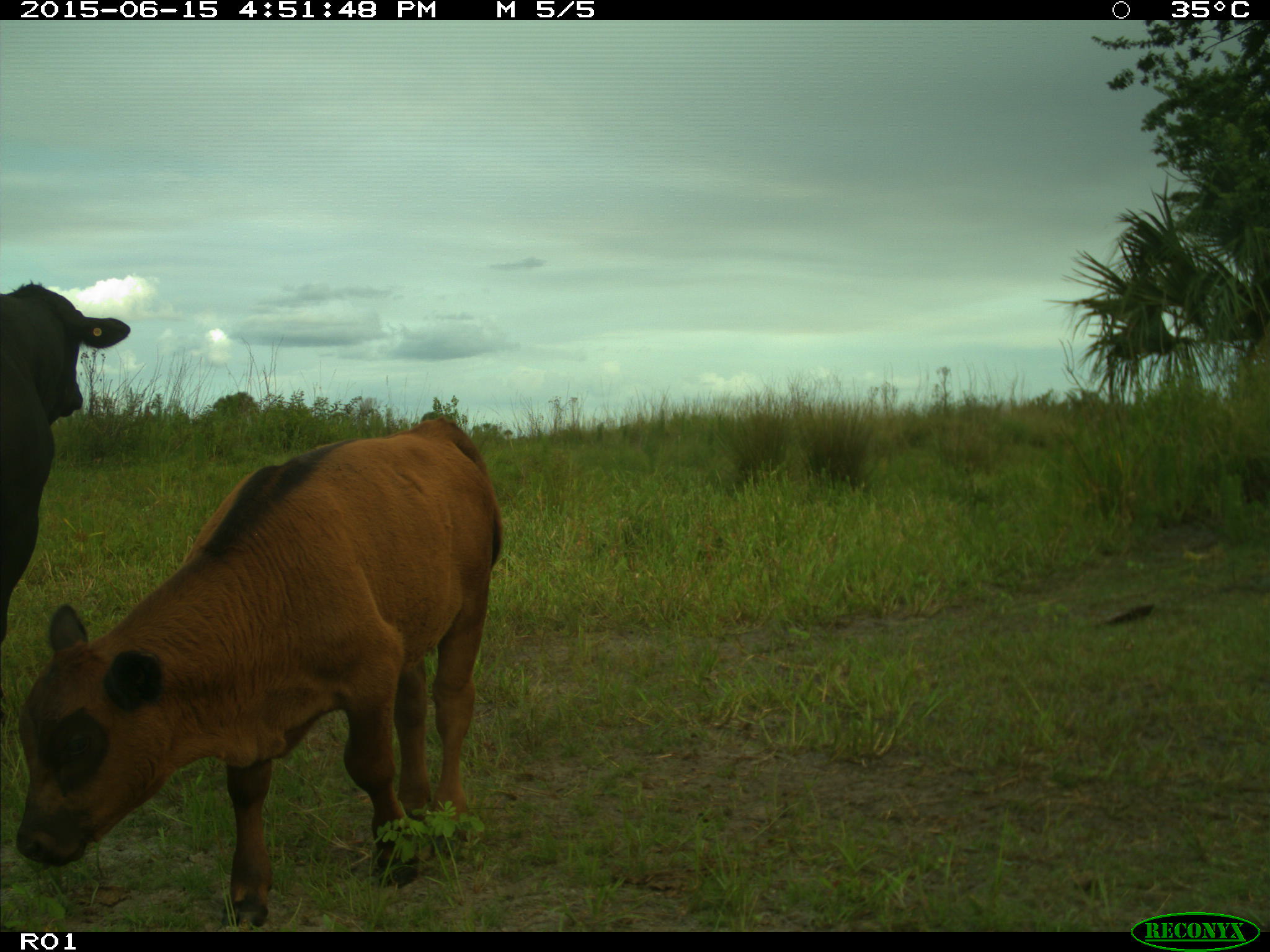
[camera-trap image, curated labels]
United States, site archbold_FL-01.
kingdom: Animalia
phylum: Chordata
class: Mammalia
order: Artiodactyla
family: Bovidae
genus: Bos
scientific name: Bos taurus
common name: domestic cow